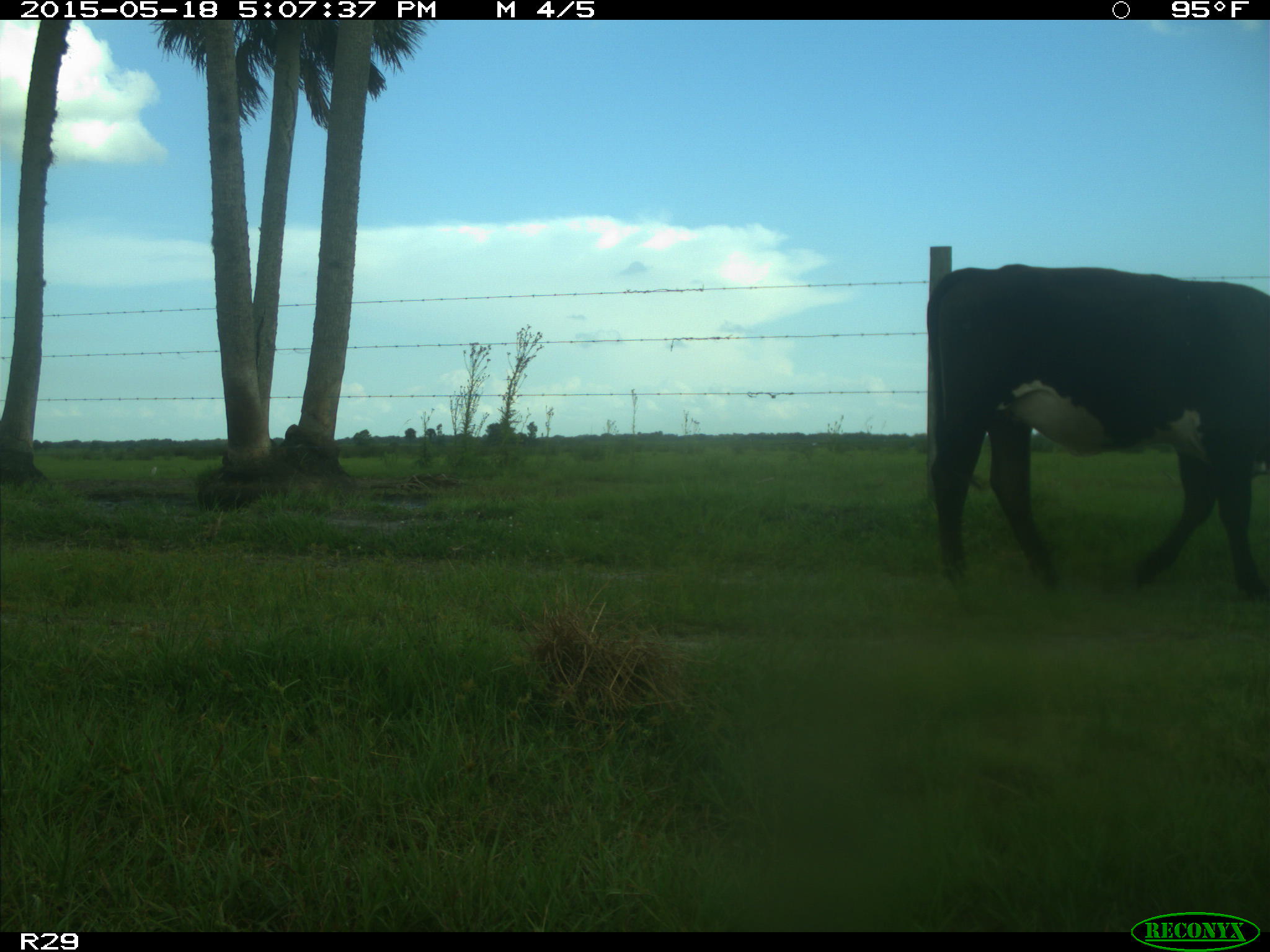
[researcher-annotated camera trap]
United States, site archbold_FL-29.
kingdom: Animalia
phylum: Chordata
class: Mammalia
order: Artiodactyla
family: Bovidae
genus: Bos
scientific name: Bos taurus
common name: domestic cow